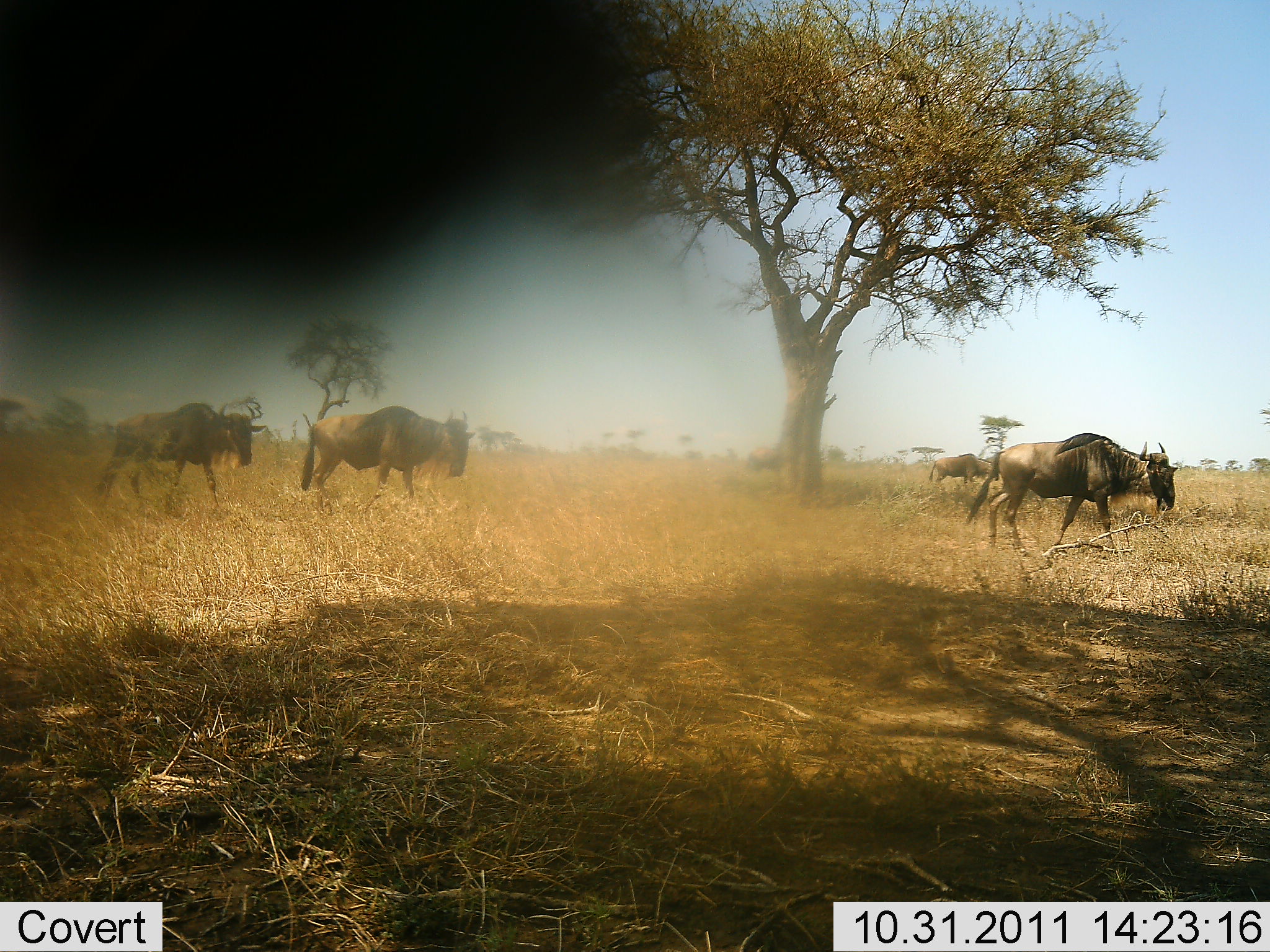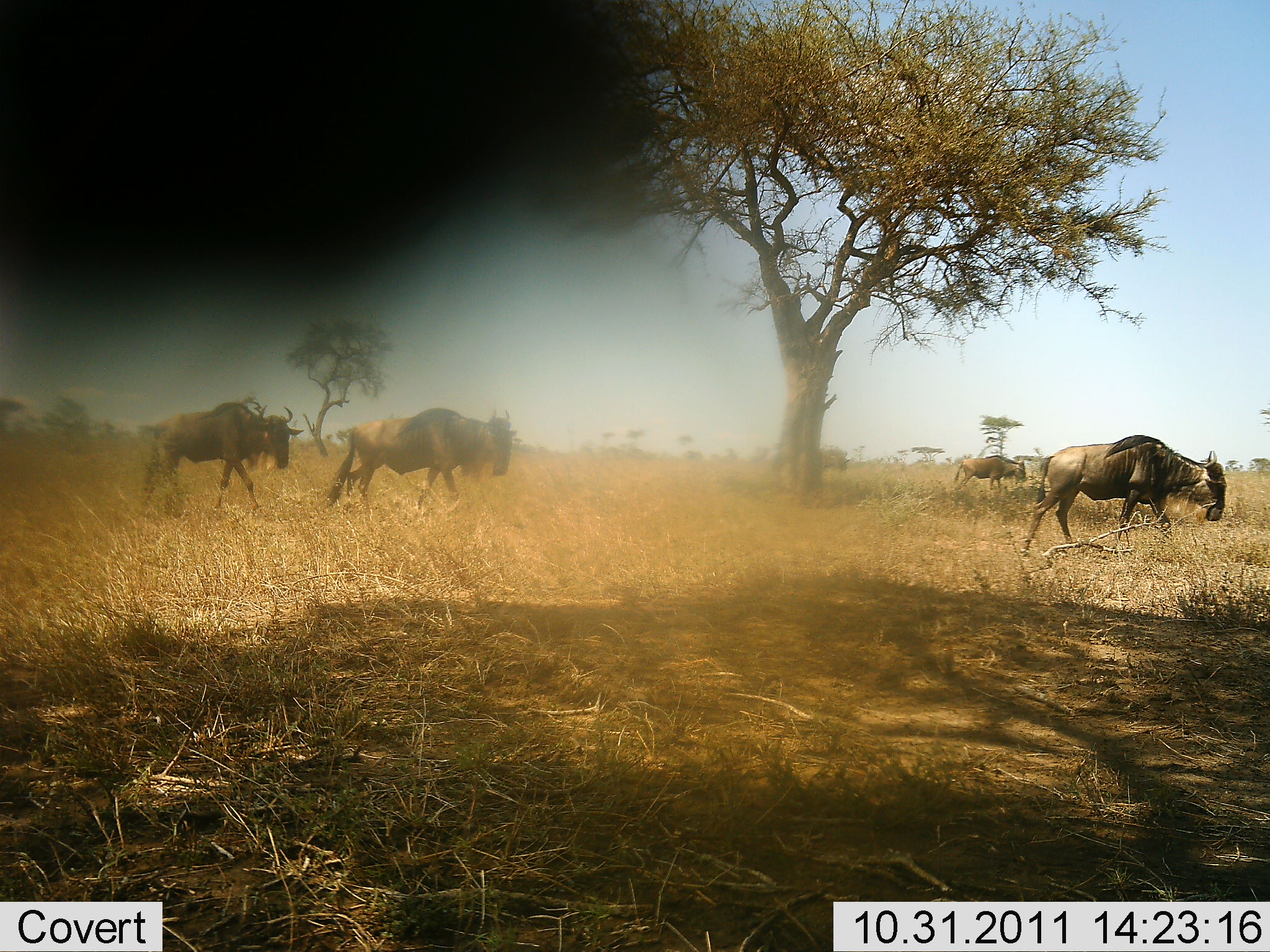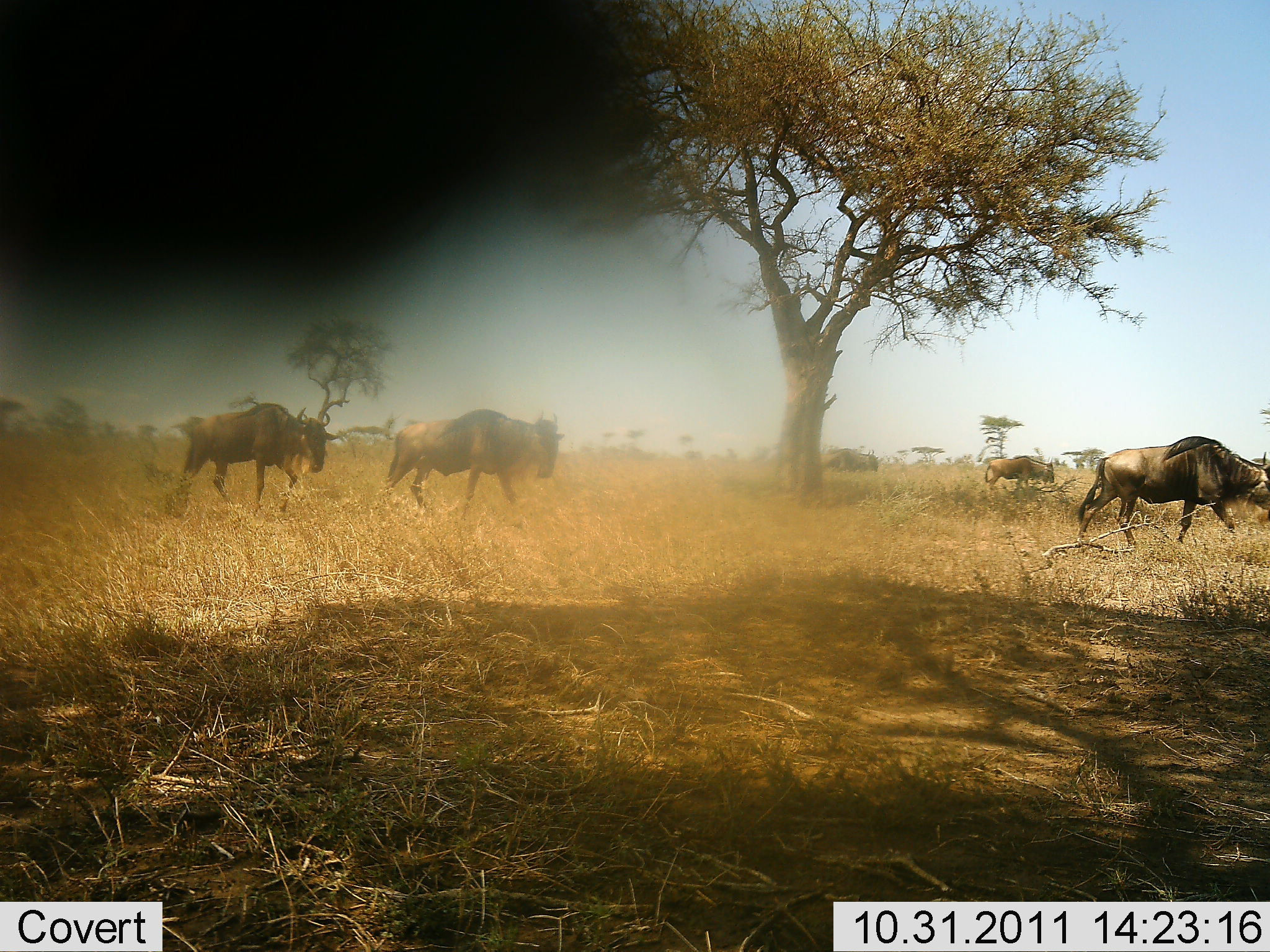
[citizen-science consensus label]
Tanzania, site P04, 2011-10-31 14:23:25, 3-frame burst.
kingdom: Animalia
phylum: Chordata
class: Mammalia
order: Artiodactyla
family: Bovidae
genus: Connochaetes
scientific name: Connochaetes taurinus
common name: blue wildebeest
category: wildebeest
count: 5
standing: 8%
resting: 0%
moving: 92%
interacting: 0%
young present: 0%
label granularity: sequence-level